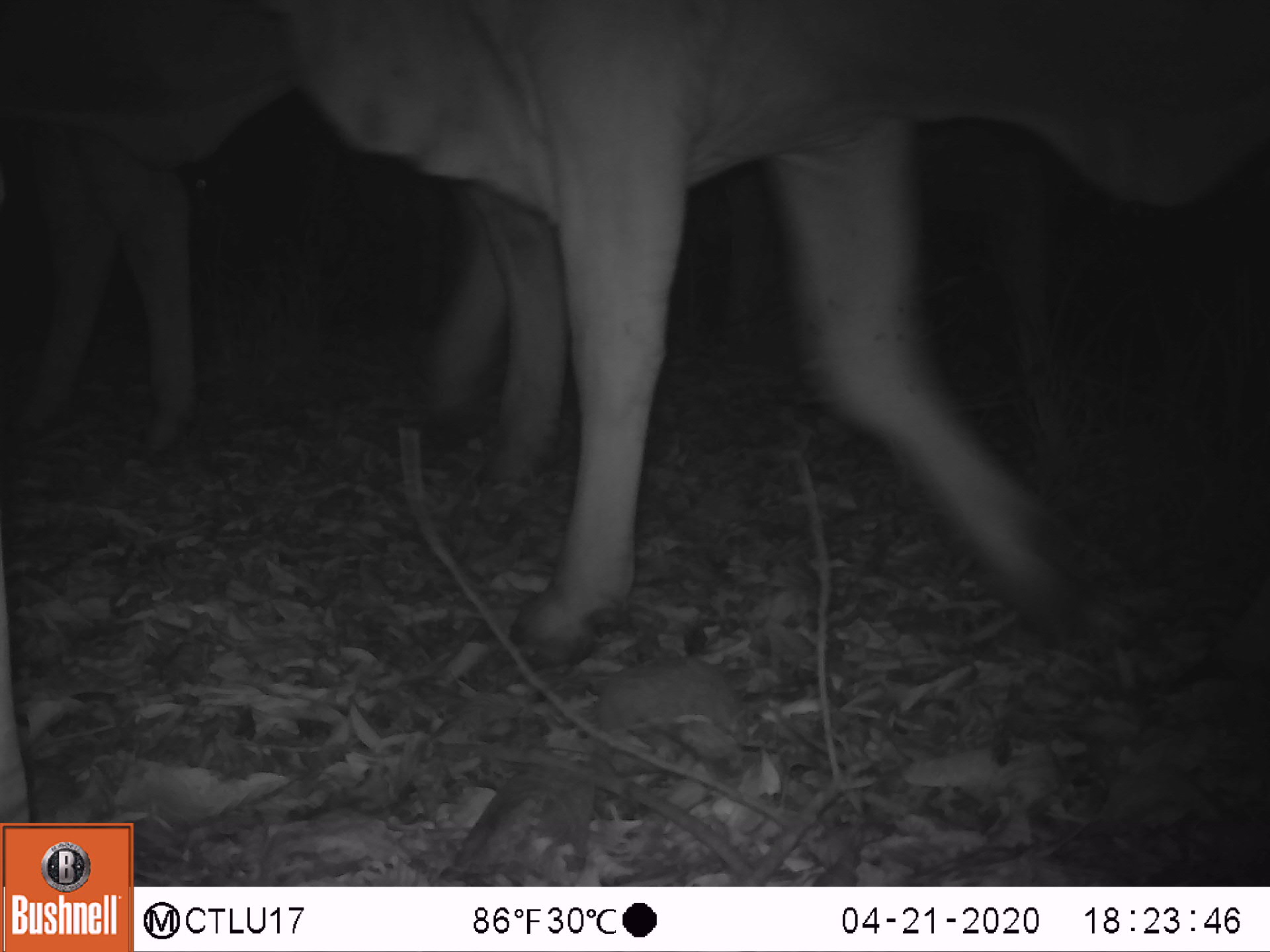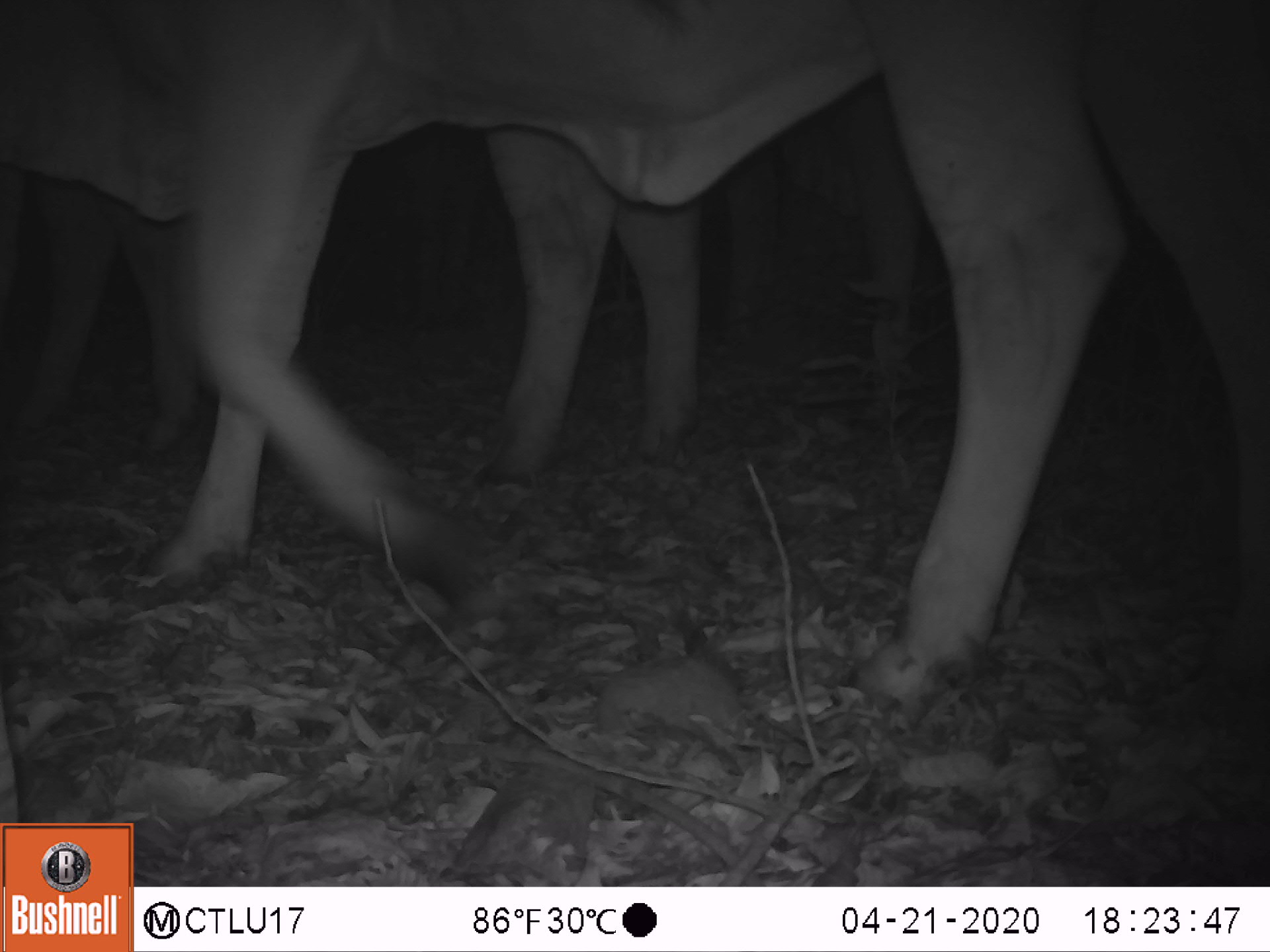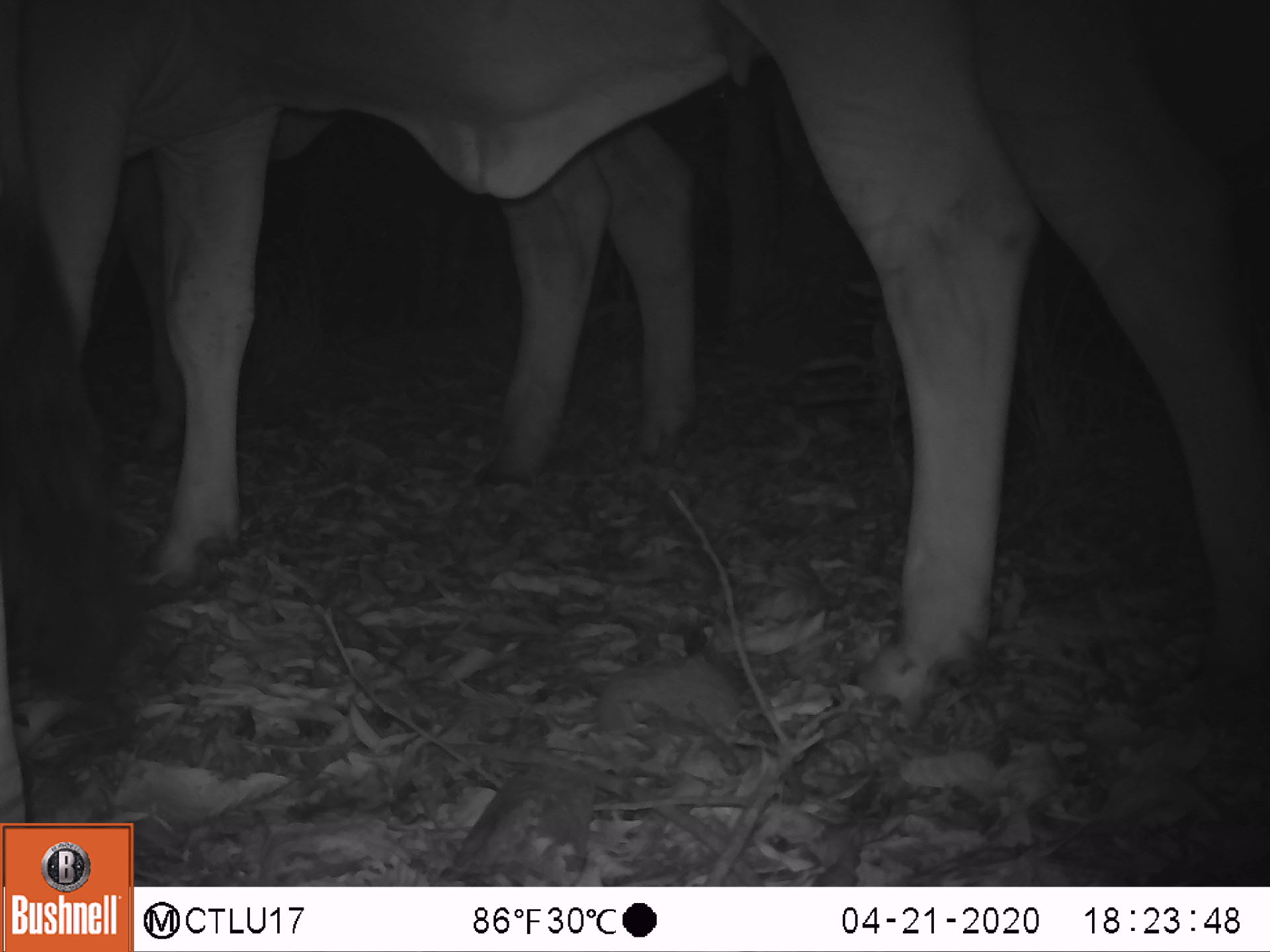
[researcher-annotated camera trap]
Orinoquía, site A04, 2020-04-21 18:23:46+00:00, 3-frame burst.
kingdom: Animalia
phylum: Chordata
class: Mammalia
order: Artiodactyla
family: Bovidae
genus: Bos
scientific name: Bos taurus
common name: cow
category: cattle